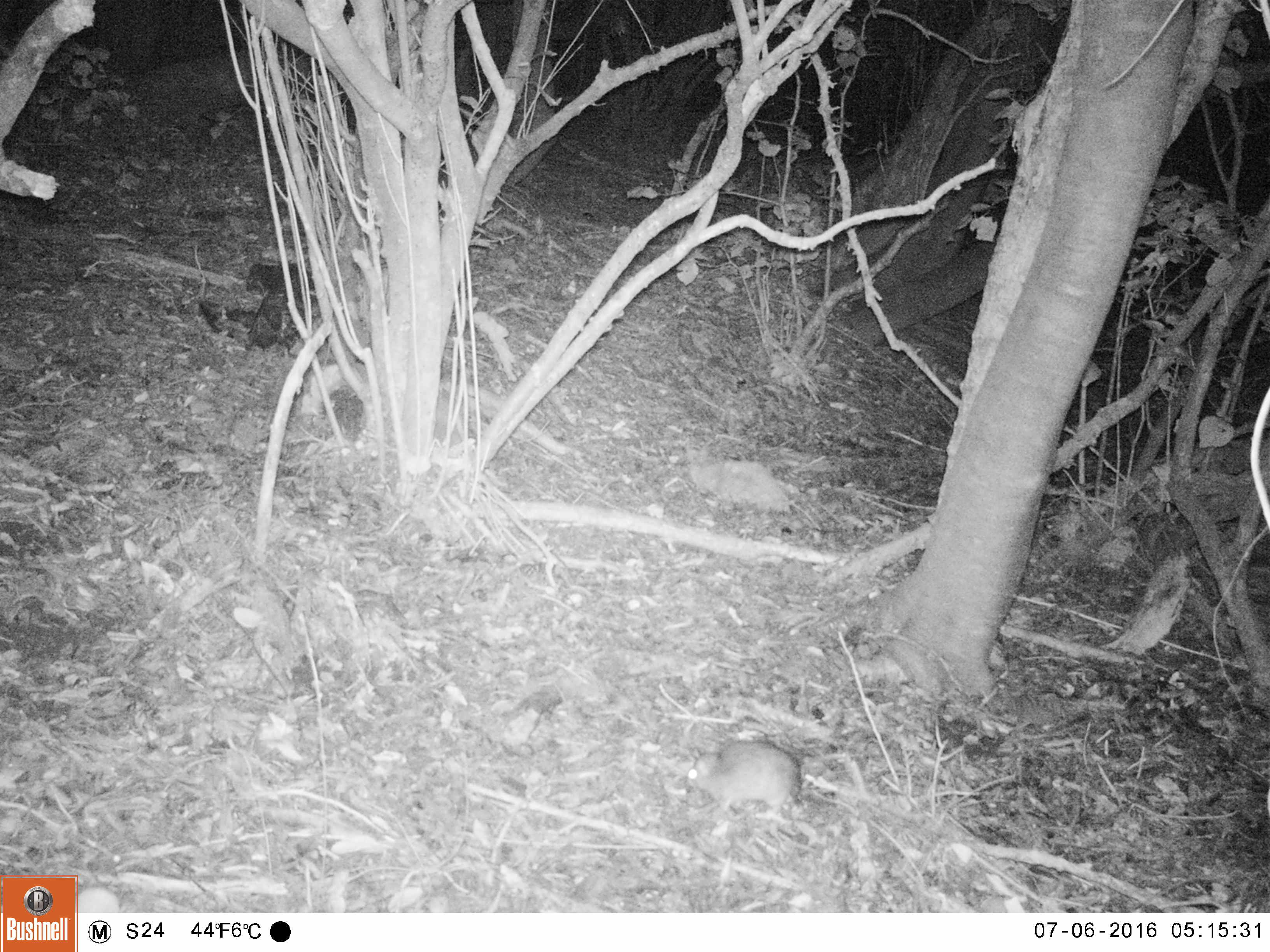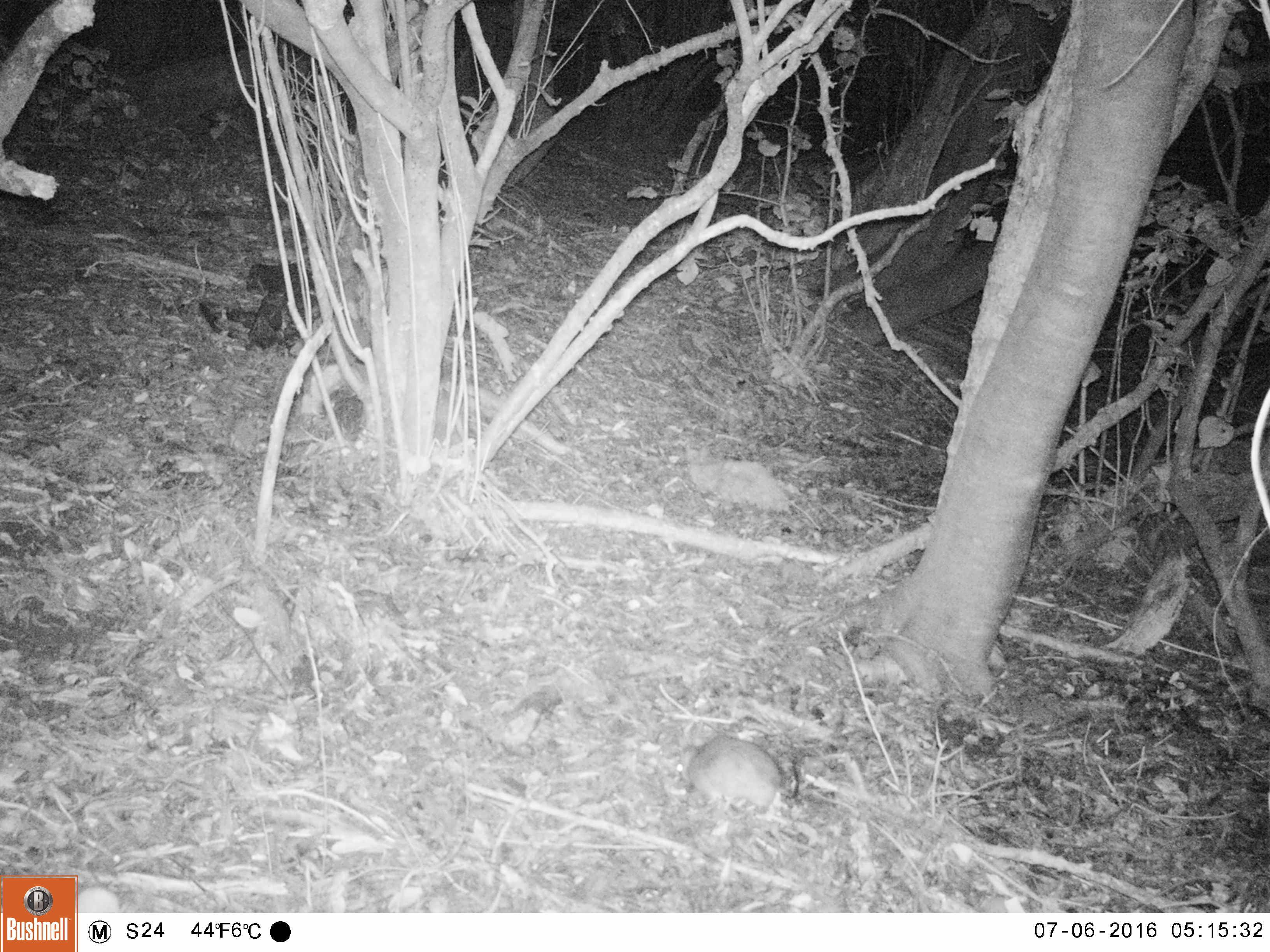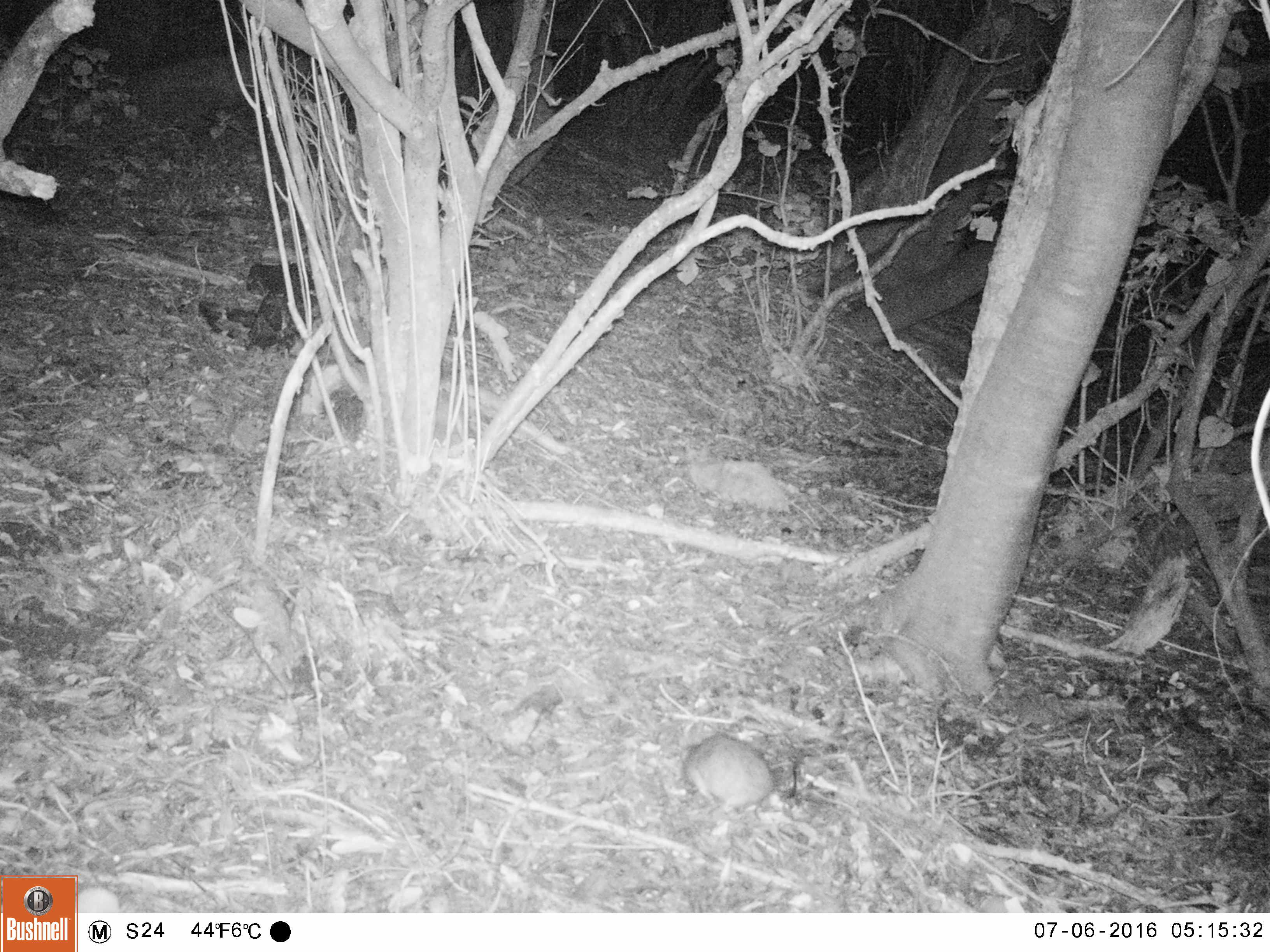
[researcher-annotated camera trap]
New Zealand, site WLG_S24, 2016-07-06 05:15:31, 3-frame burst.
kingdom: Animalia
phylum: Chordata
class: Mammalia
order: Rodentia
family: Muridae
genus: Rattus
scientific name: Rattus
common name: rat